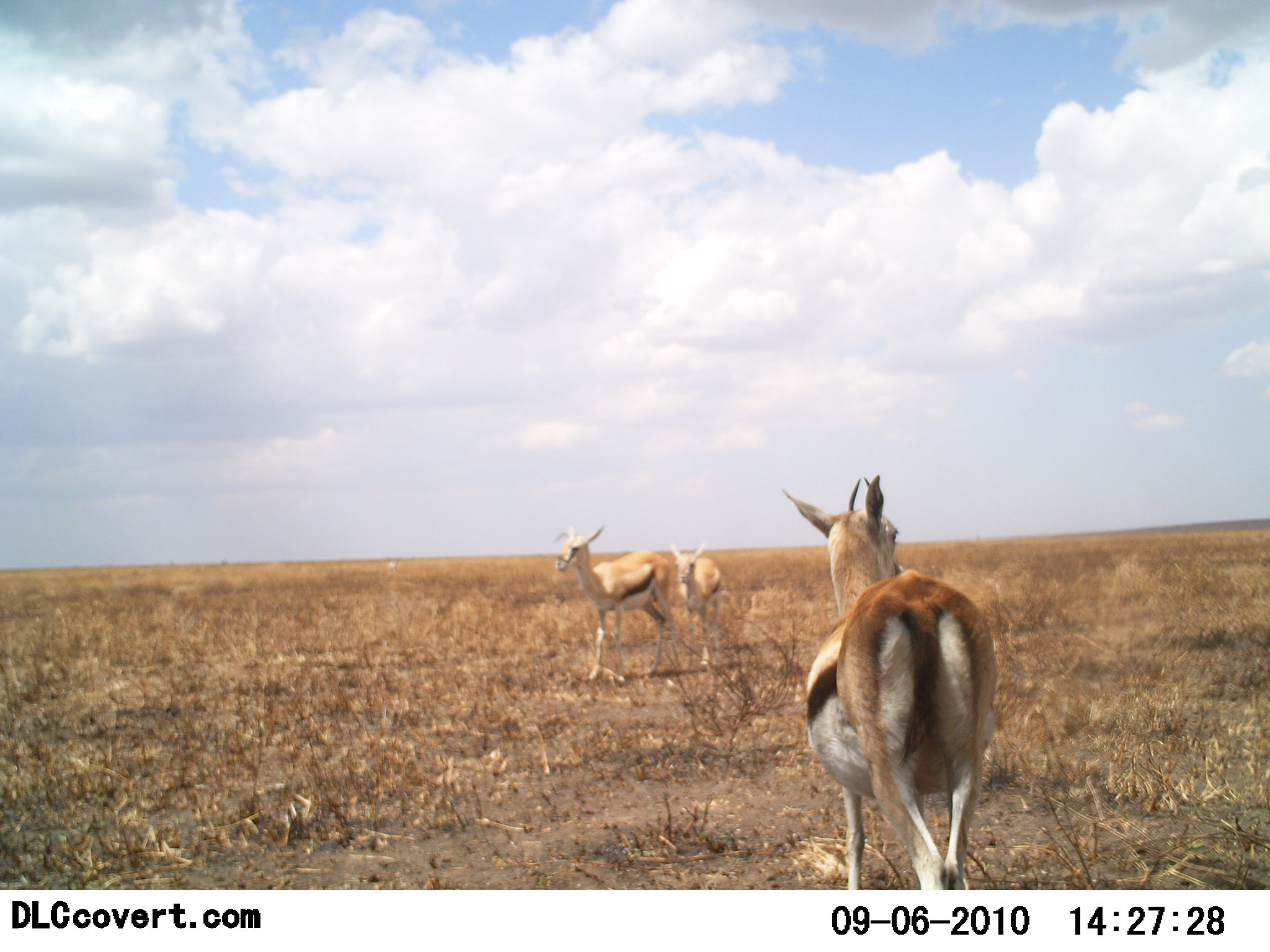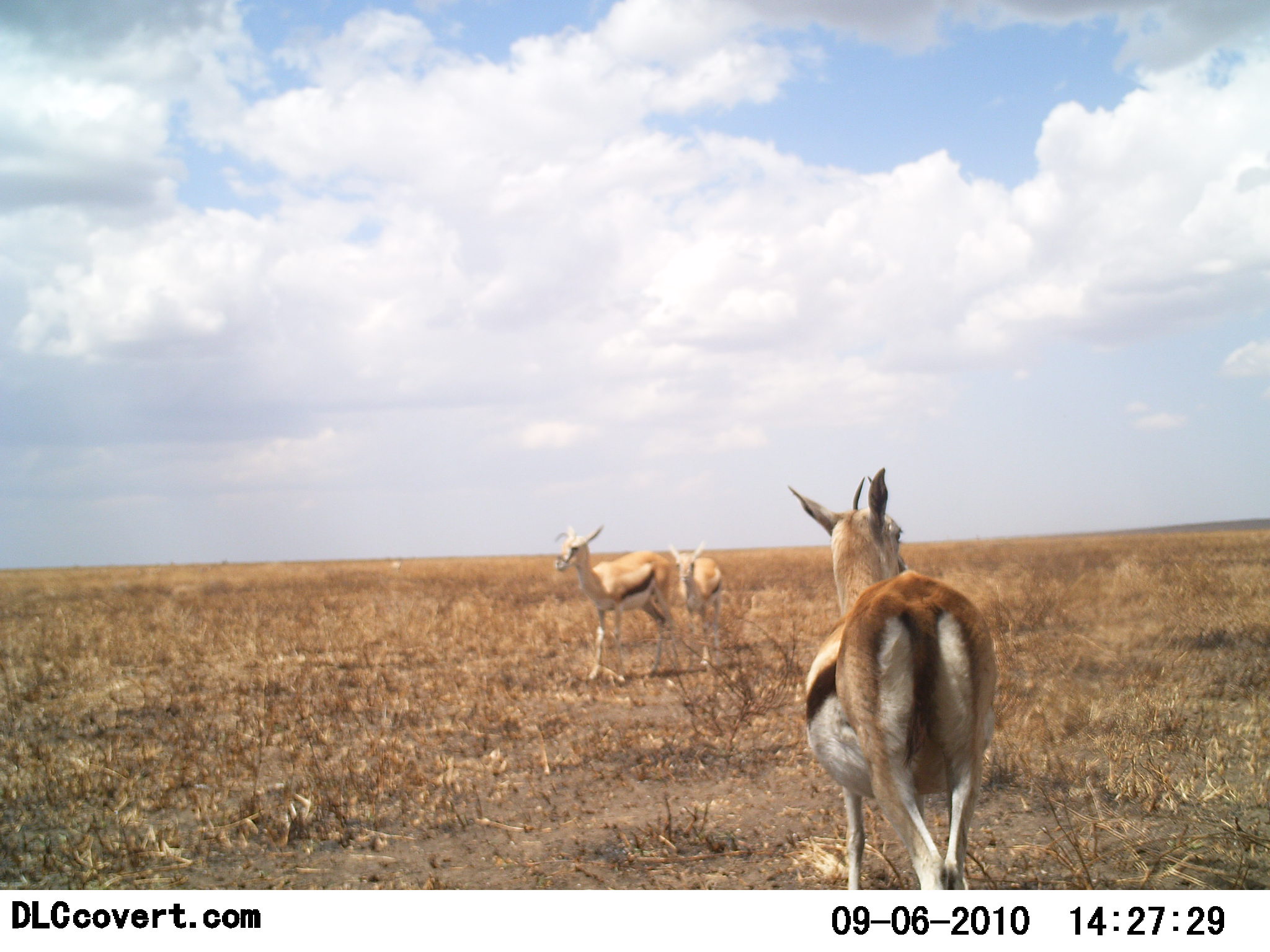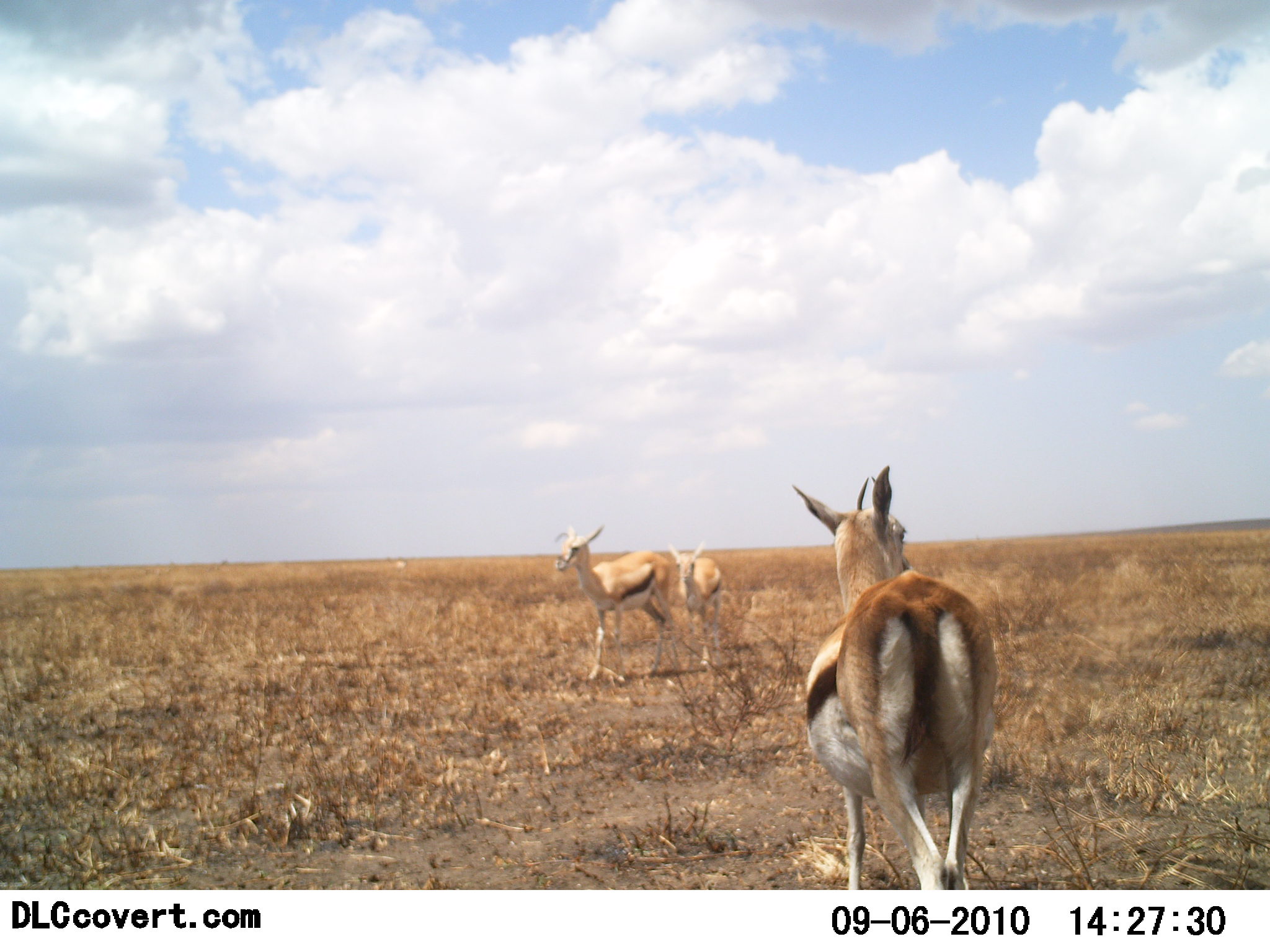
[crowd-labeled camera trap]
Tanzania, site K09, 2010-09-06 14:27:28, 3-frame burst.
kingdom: Animalia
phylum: Chordata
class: Mammalia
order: Artiodactyla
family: Bovidae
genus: Eudorcas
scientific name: Eudorcas thomsonii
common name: thomson's gazelle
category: gazellethomsons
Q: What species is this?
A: Gazellethomsons (thomson's gazelle) (Eudorcas thomsonii).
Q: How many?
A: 3.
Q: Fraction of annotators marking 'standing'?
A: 93%.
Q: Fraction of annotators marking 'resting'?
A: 0%.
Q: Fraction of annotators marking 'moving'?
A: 14%.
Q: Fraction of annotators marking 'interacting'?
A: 0%.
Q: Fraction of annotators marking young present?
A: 21%.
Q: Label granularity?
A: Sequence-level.